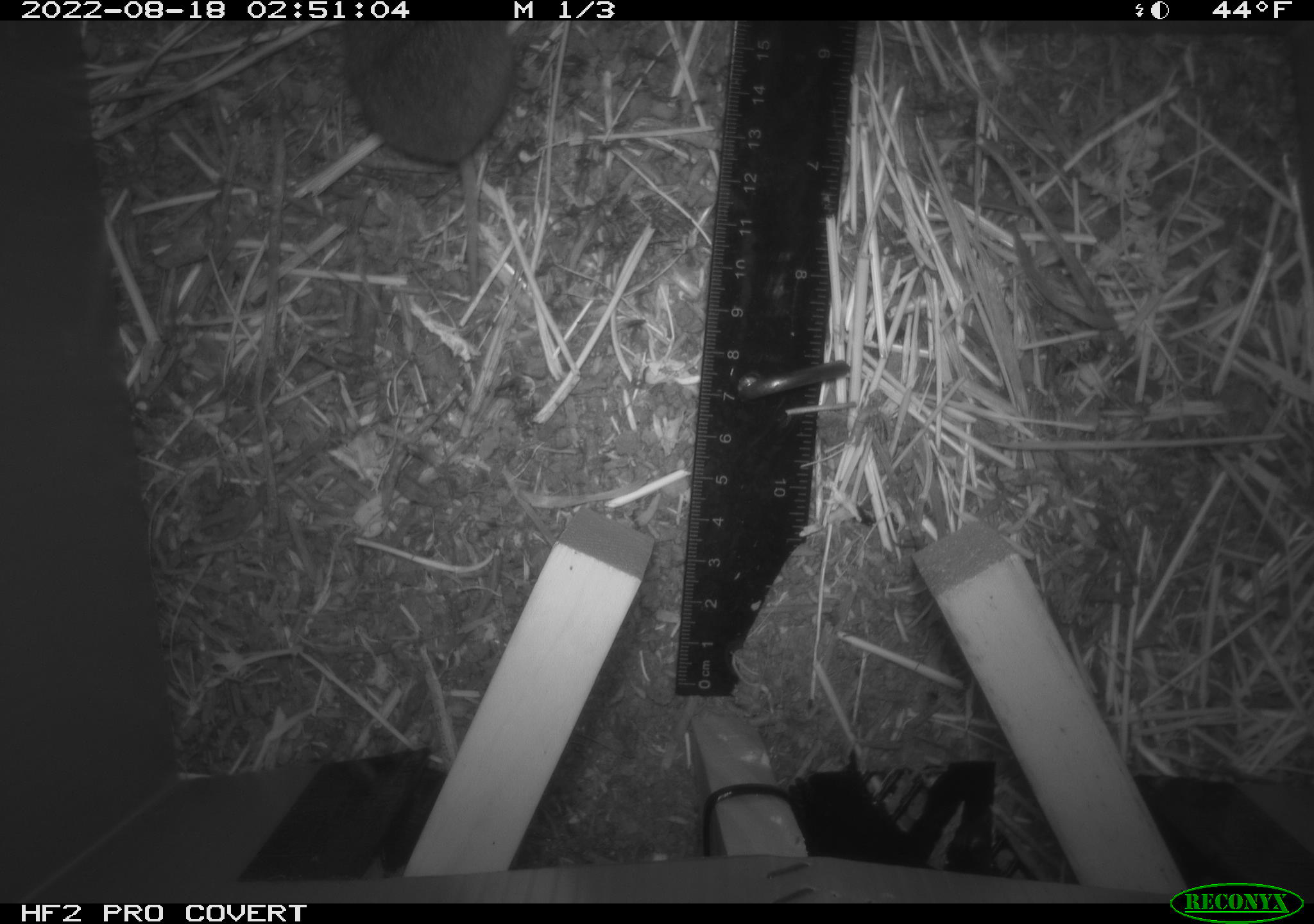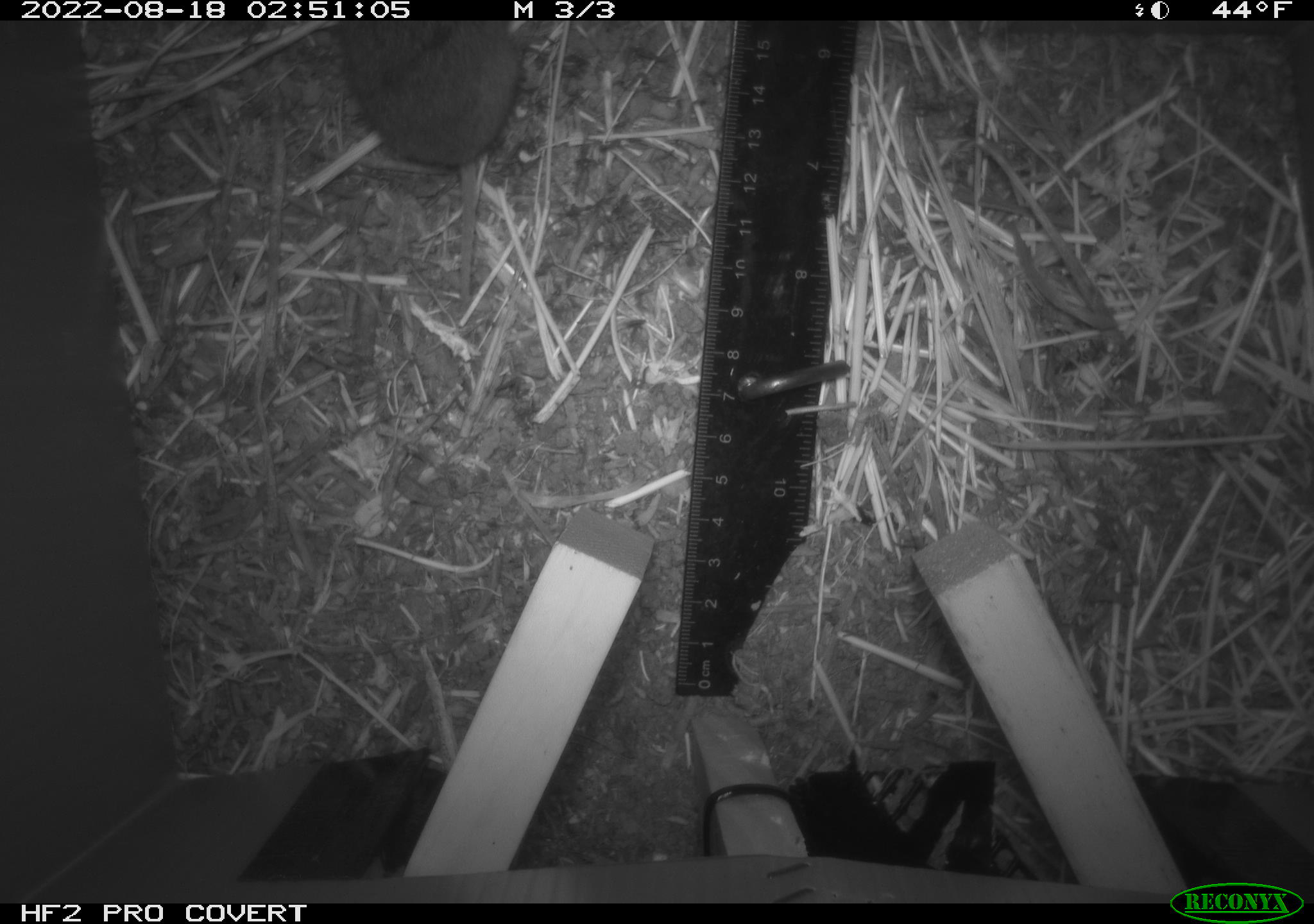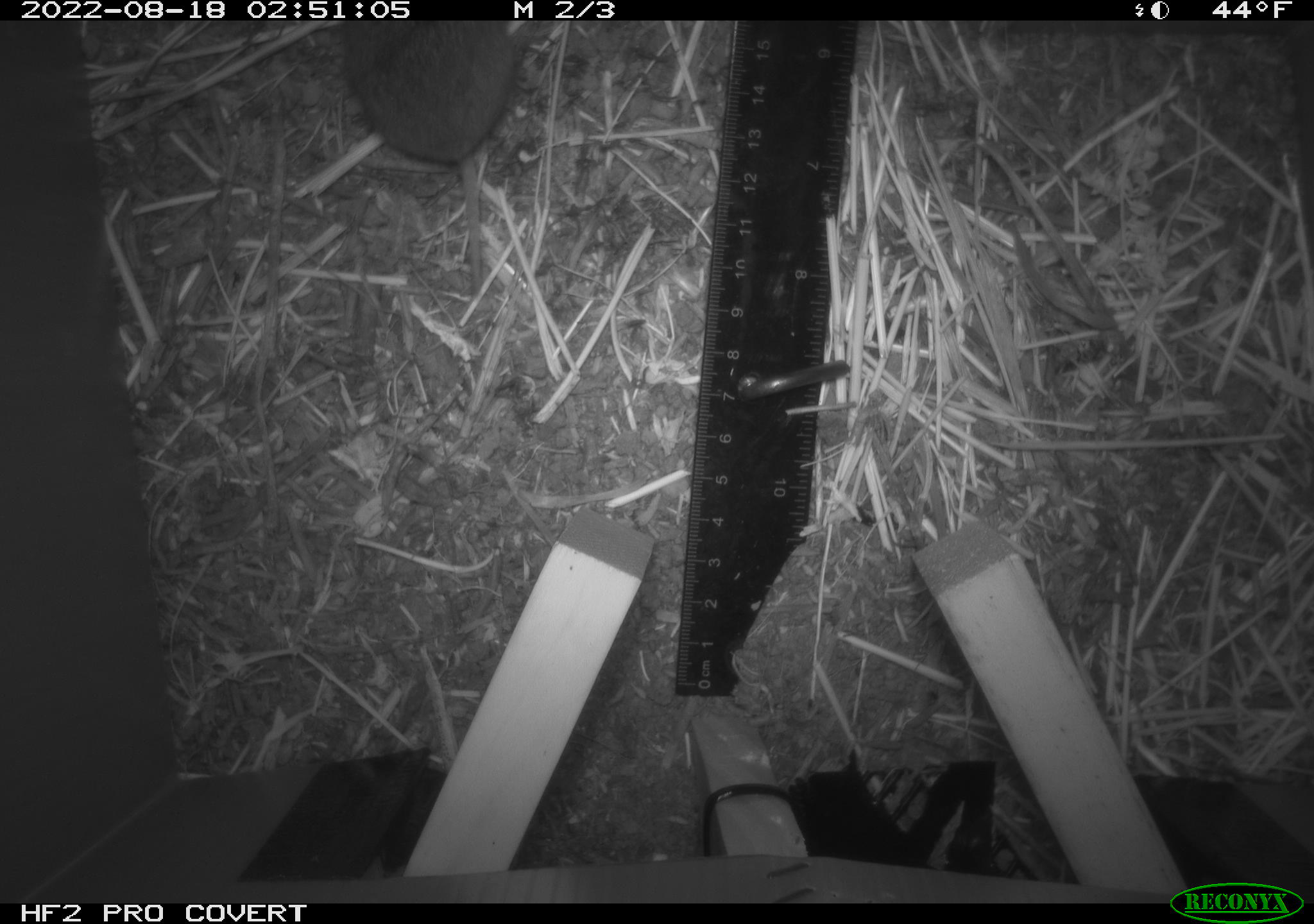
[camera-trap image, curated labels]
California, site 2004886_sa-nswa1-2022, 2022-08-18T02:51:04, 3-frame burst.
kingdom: Animalia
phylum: Chordata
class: Mammalia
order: Rodentia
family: Cricetidae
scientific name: Cricetidae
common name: hamsters, voles, lemmings, and allies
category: cricetidae family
Cricetidae family (hamsters, voles, lemmings, and allies) (Cricetidae).